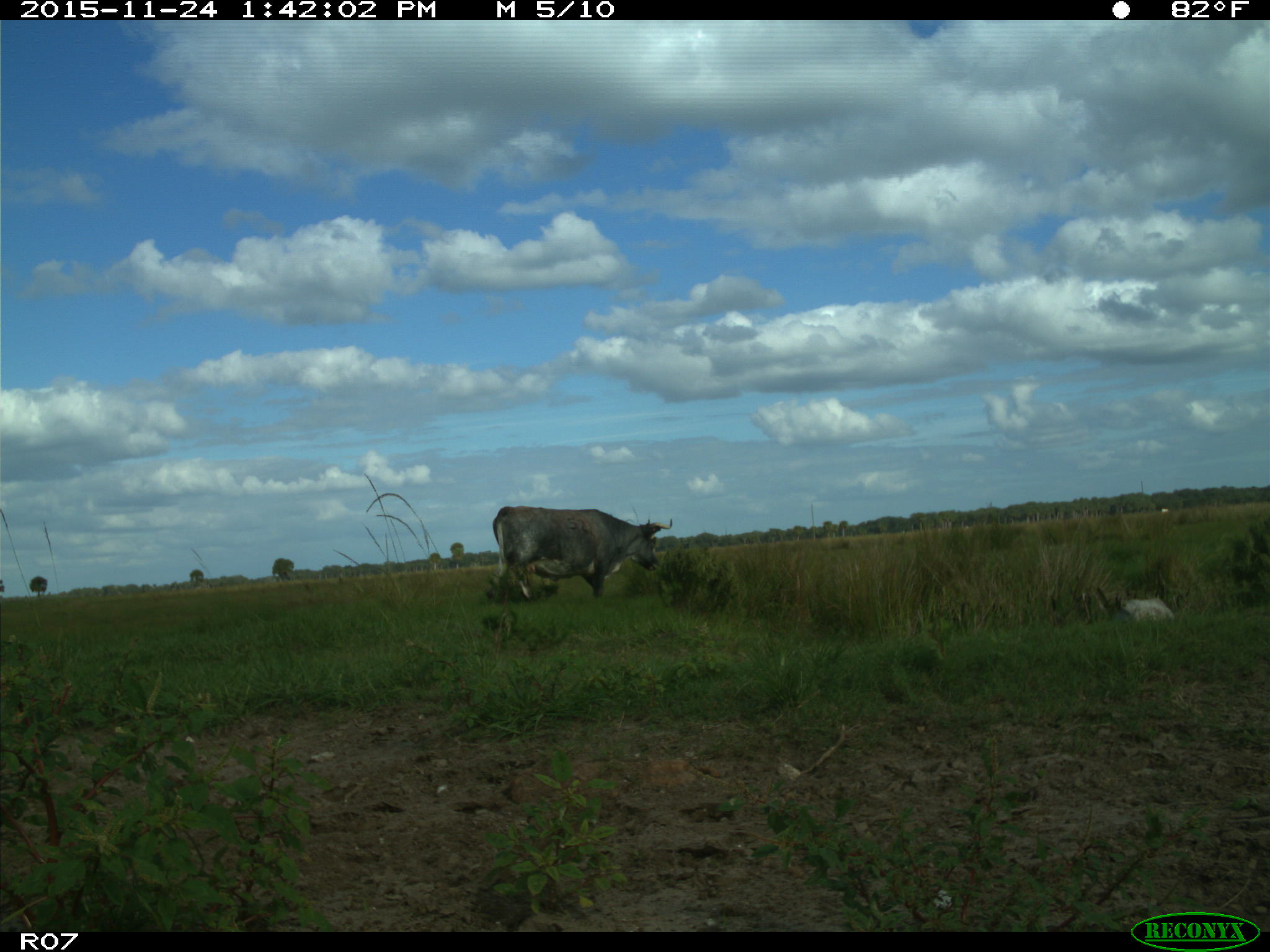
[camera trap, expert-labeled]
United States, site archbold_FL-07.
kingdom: Animalia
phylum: Chordata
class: Mammalia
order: Artiodactyla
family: Bovidae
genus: Bos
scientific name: Bos taurus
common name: domestic cow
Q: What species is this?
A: Bos taurus (domestic cow).